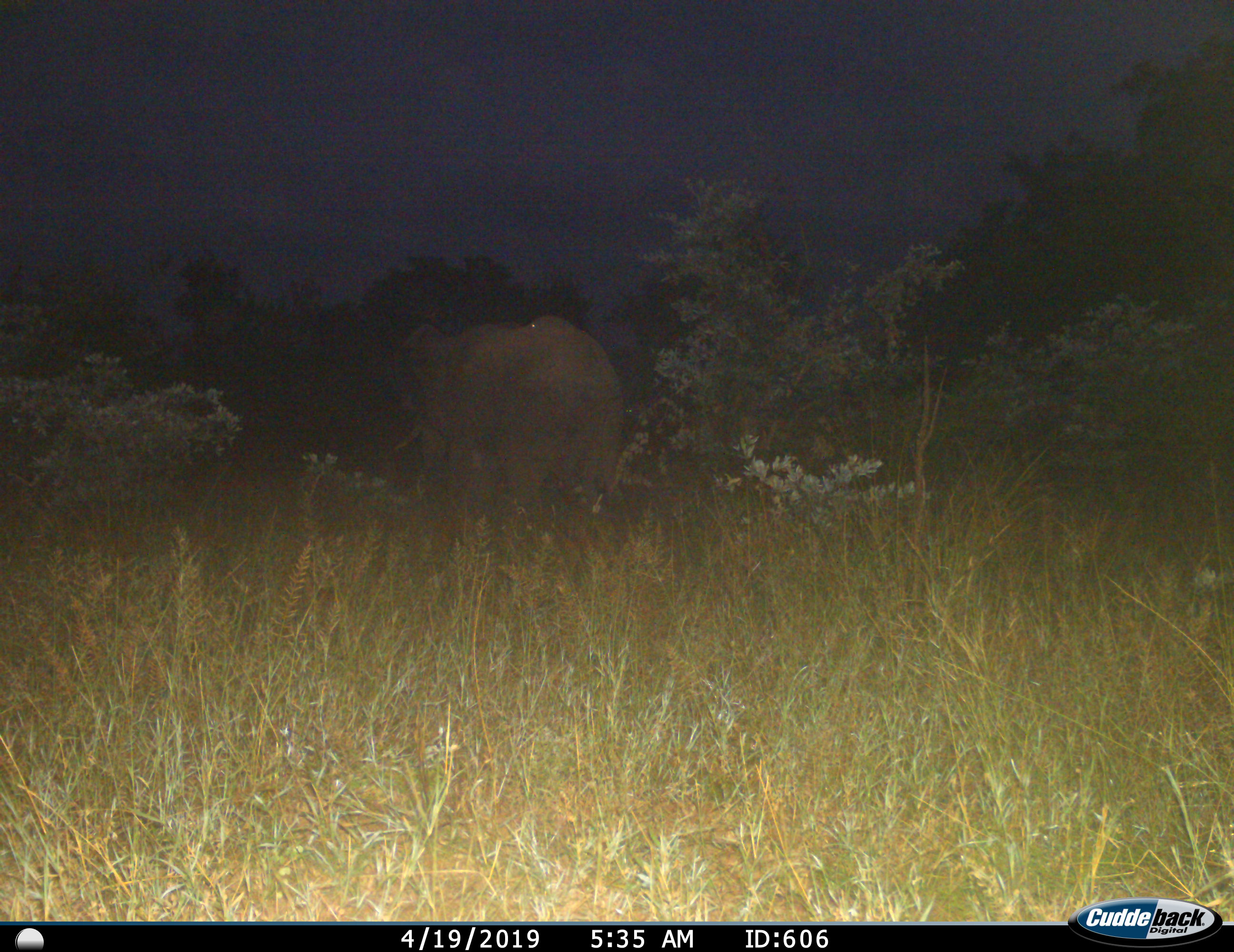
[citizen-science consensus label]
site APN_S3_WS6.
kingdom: Animalia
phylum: Chordata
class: Mammalia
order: Proboscidea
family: Elephantidae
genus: Loxodonta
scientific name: Loxodonta africana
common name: african bush elephant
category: elephant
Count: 1.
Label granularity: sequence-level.